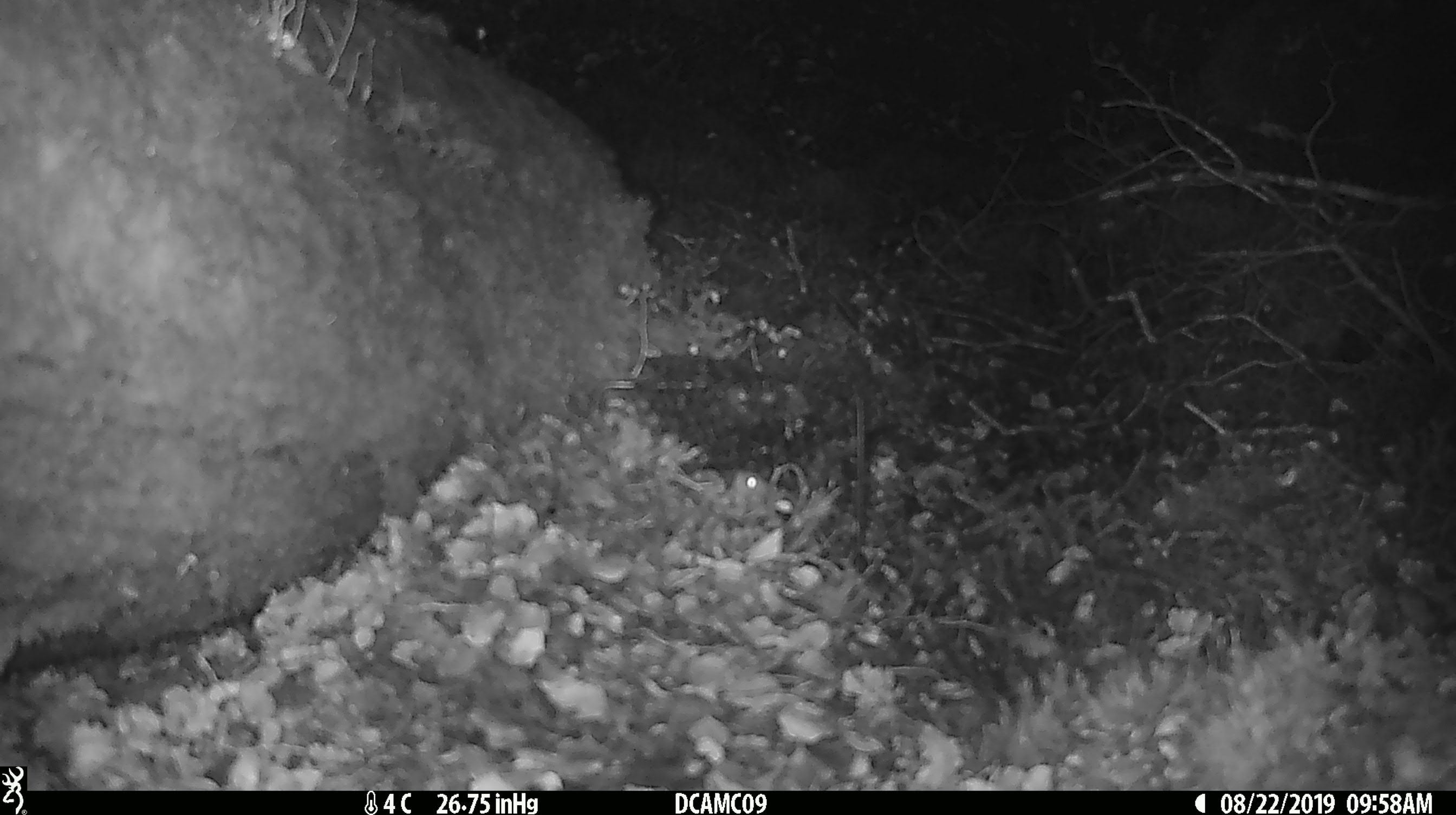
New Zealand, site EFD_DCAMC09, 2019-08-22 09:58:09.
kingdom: Animalia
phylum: Chordata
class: Mammalia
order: Rodentia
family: Muridae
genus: Mus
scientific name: Mus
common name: mouse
Mouse (Mus).